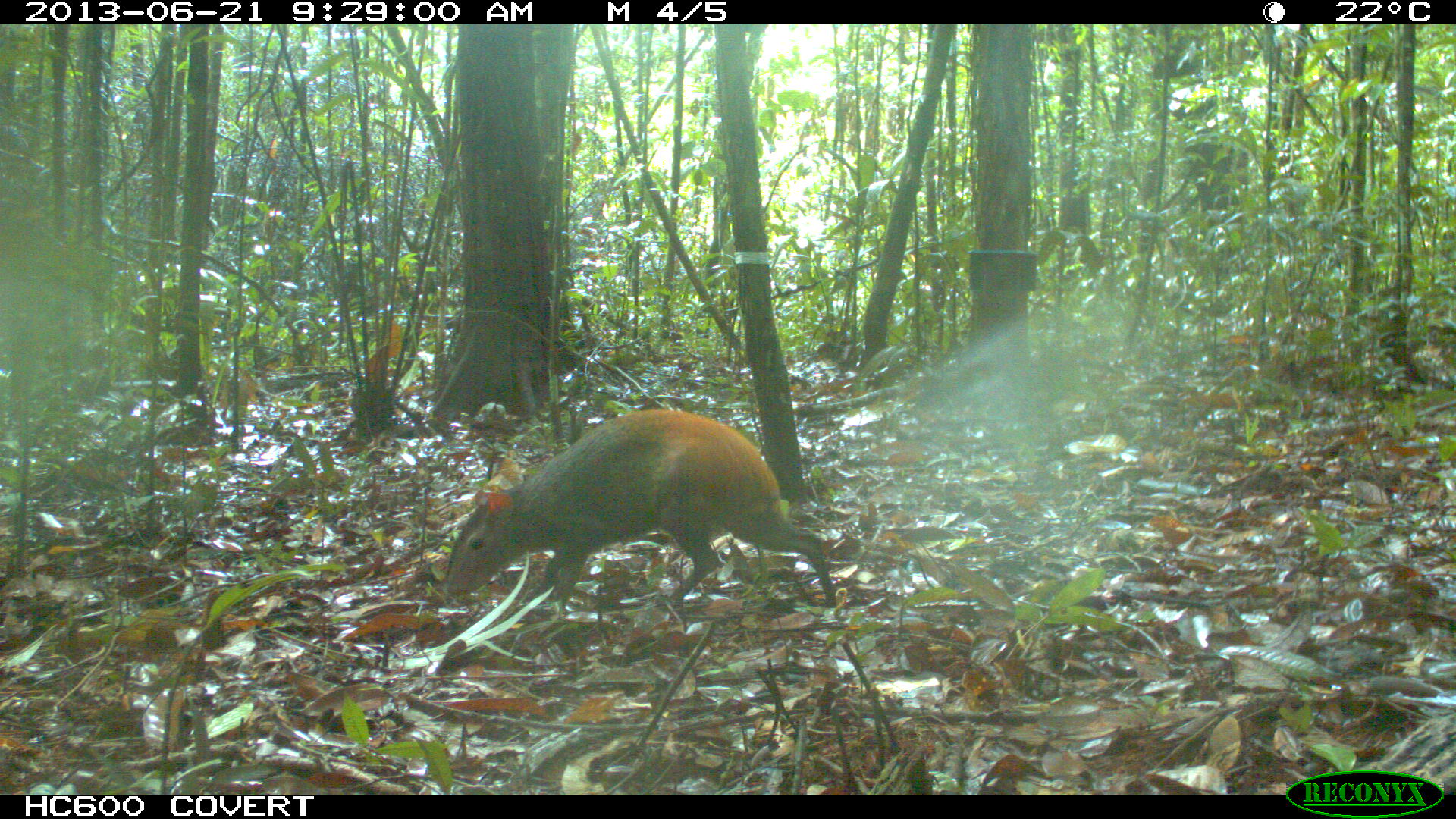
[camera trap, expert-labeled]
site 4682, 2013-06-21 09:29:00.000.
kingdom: Animalia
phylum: Chordata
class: Mammalia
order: Rodentia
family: Dasyproctidae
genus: Dasyprocta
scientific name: Dasyprocta leporina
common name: red-rumped agouti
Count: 1.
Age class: adult.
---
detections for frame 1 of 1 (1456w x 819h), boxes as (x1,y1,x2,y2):
dasyprocta leporina: (441,405,839,611)